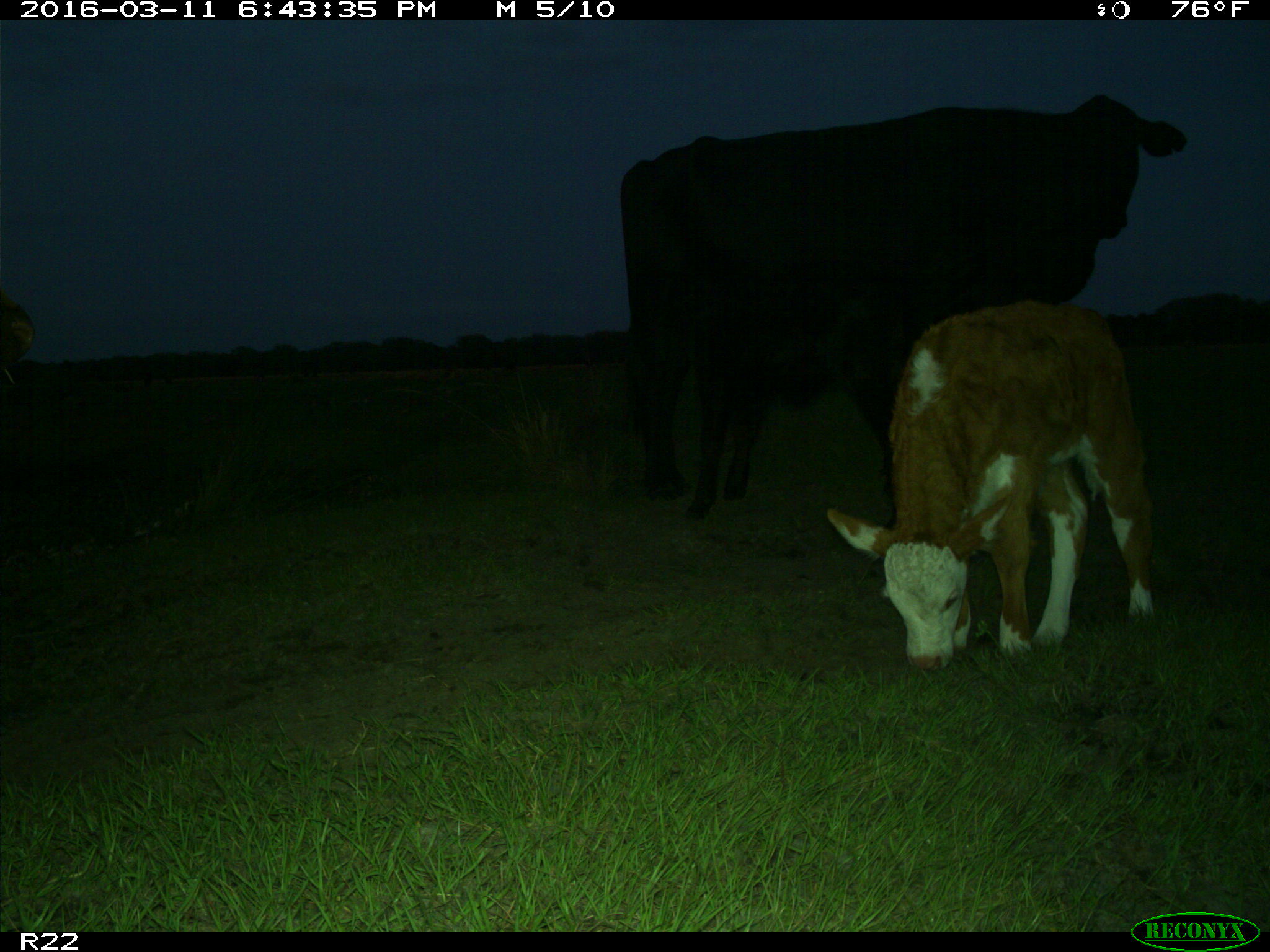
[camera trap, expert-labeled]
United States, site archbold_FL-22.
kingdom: Animalia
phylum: Chordata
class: Mammalia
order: Artiodactyla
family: Bovidae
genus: Bos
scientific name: Bos taurus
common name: domestic cow